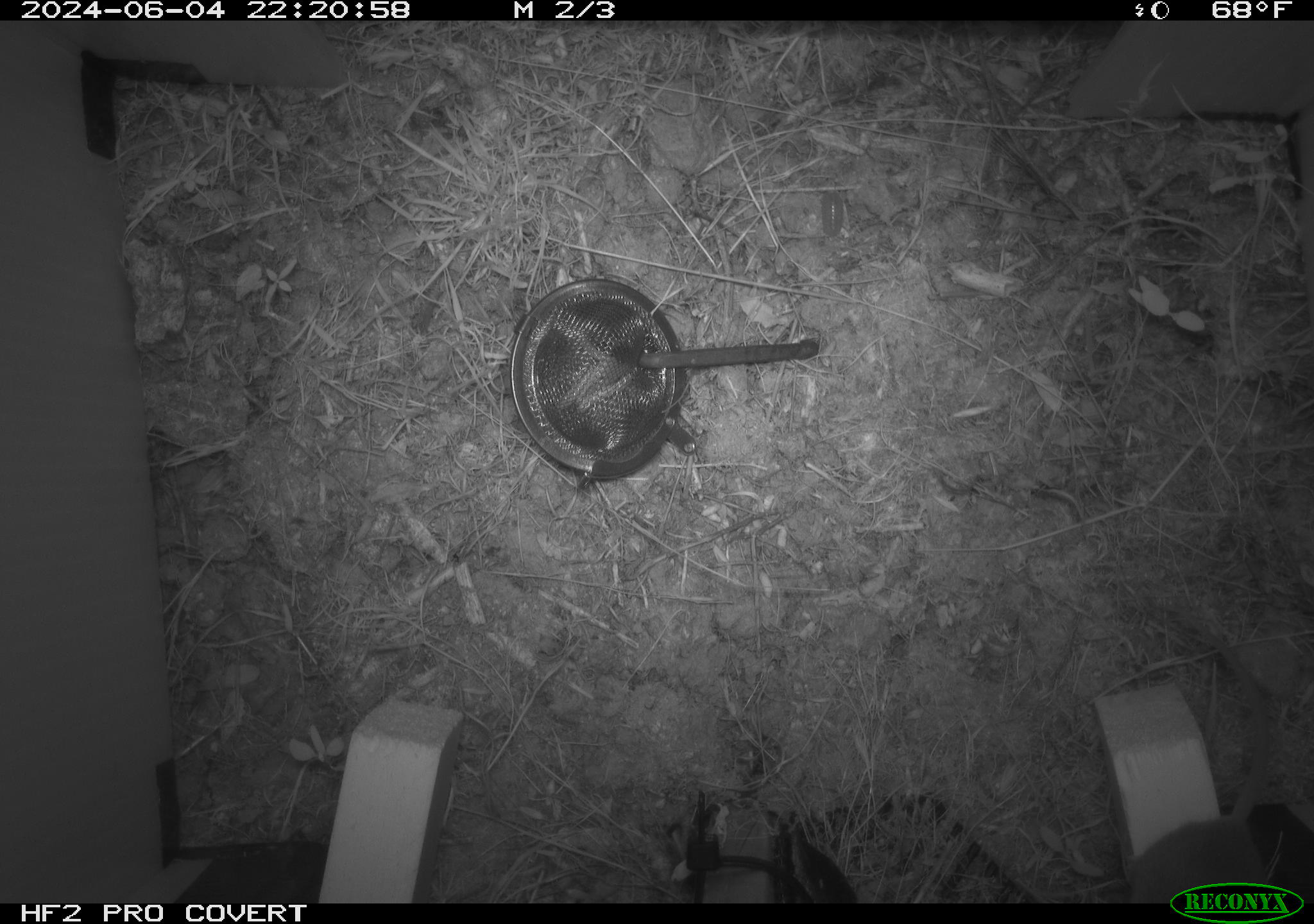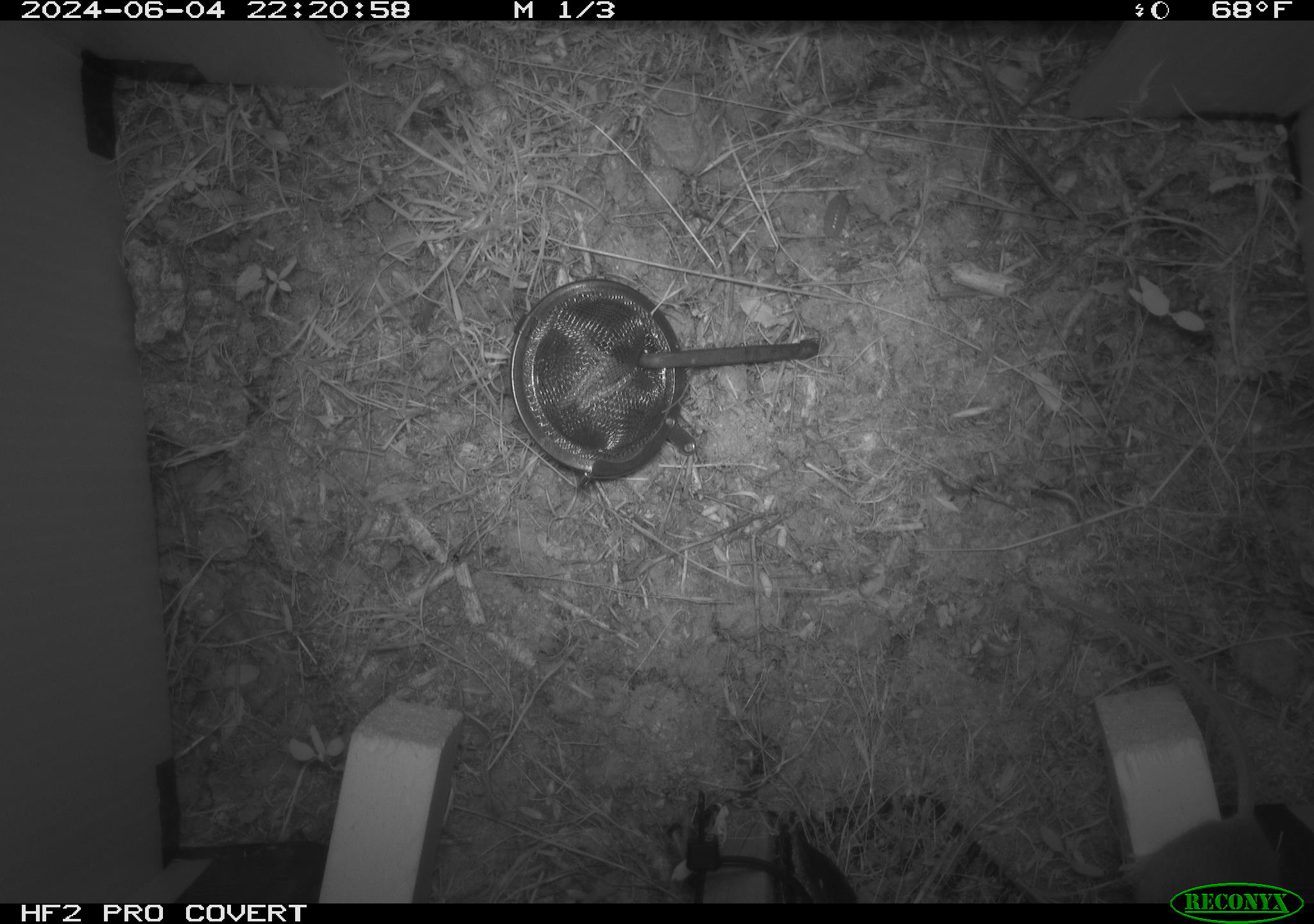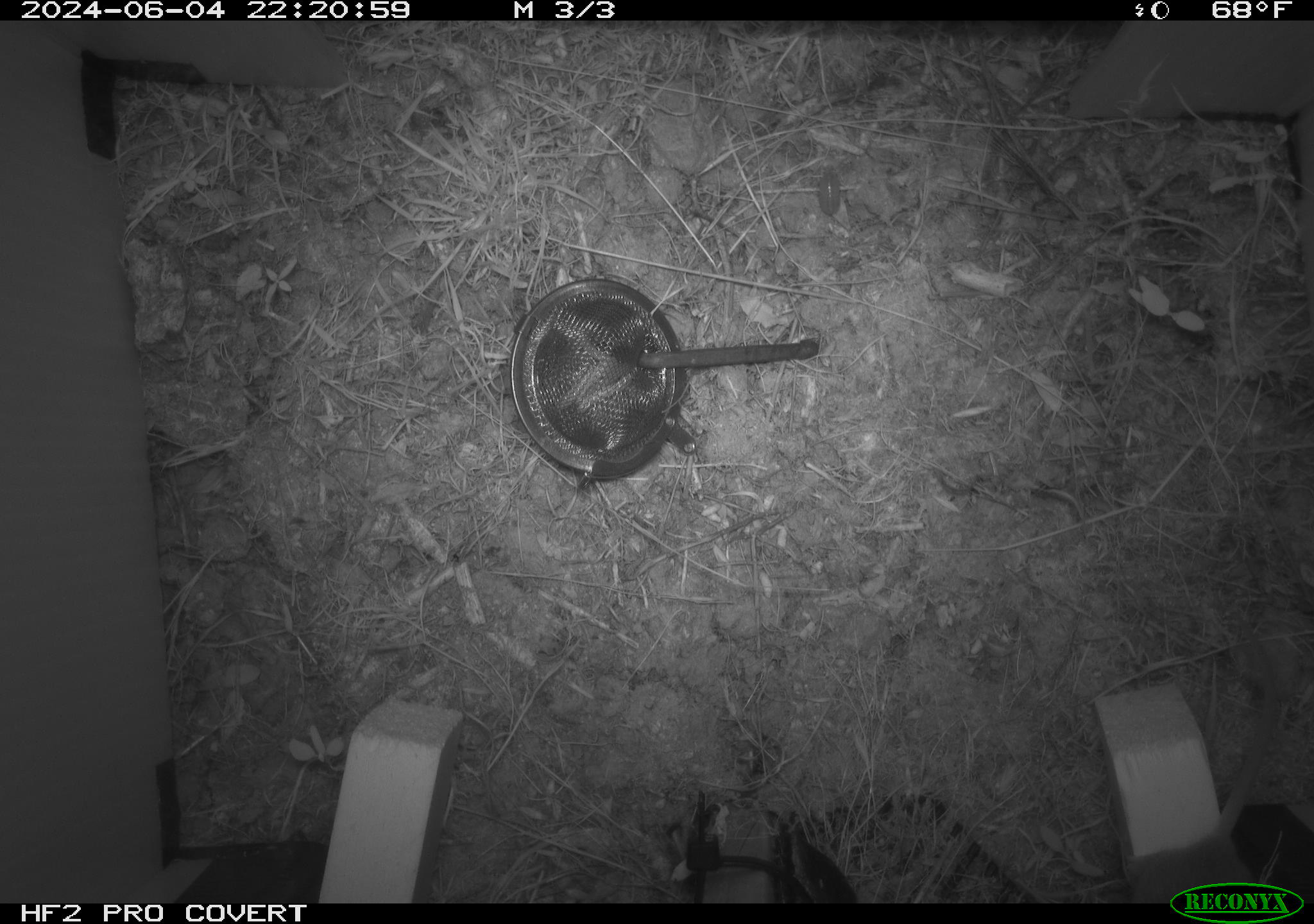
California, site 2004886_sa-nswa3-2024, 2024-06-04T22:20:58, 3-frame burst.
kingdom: Animalia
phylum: Chordata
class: Mammalia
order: Rodentia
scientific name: Rodentia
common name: rodent